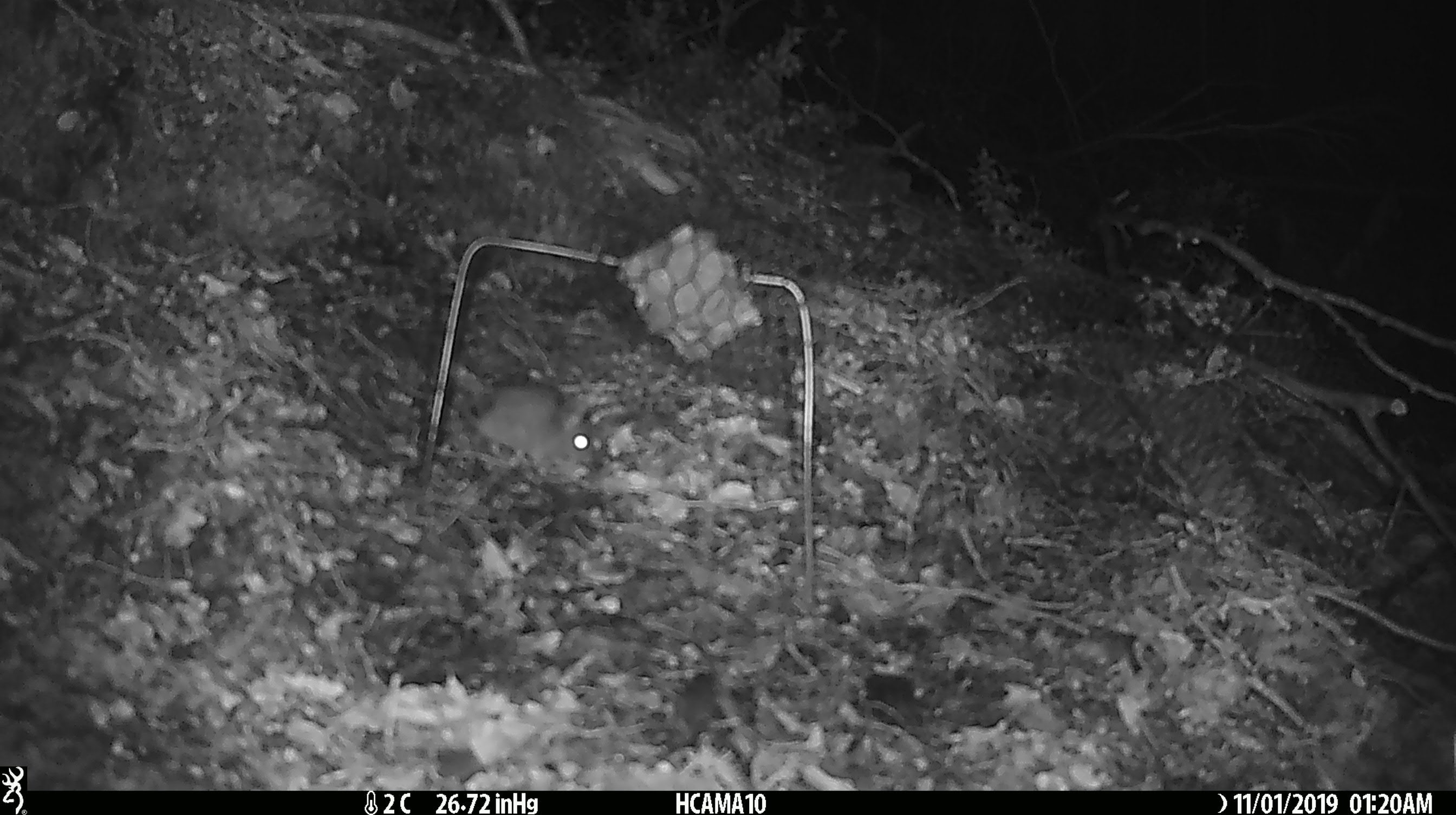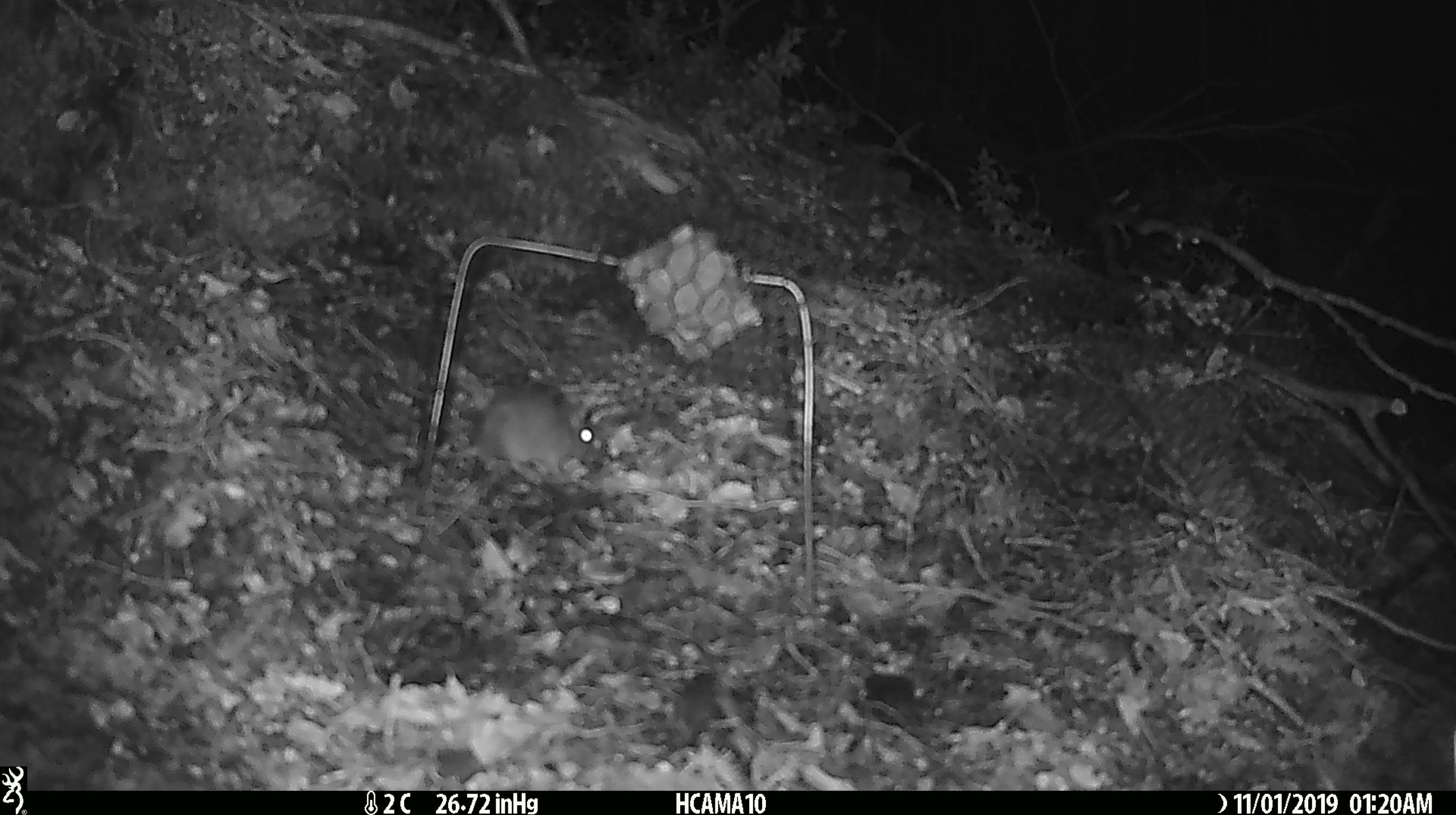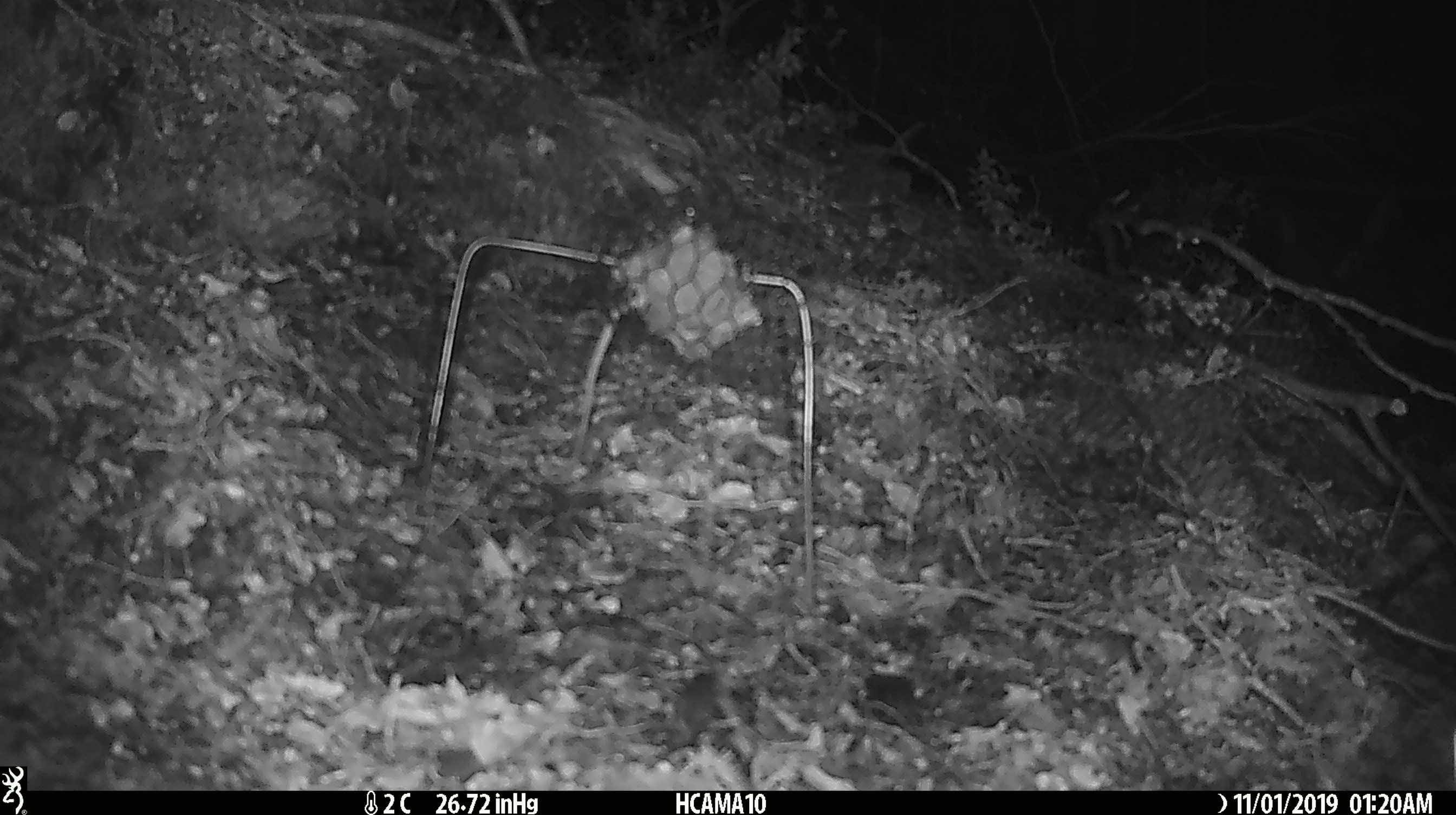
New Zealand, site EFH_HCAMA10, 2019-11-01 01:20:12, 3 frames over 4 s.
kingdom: Animalia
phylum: Chordata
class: Mammalia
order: Rodentia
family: Muridae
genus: Mus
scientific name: Mus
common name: mouse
Mouse (Mus).